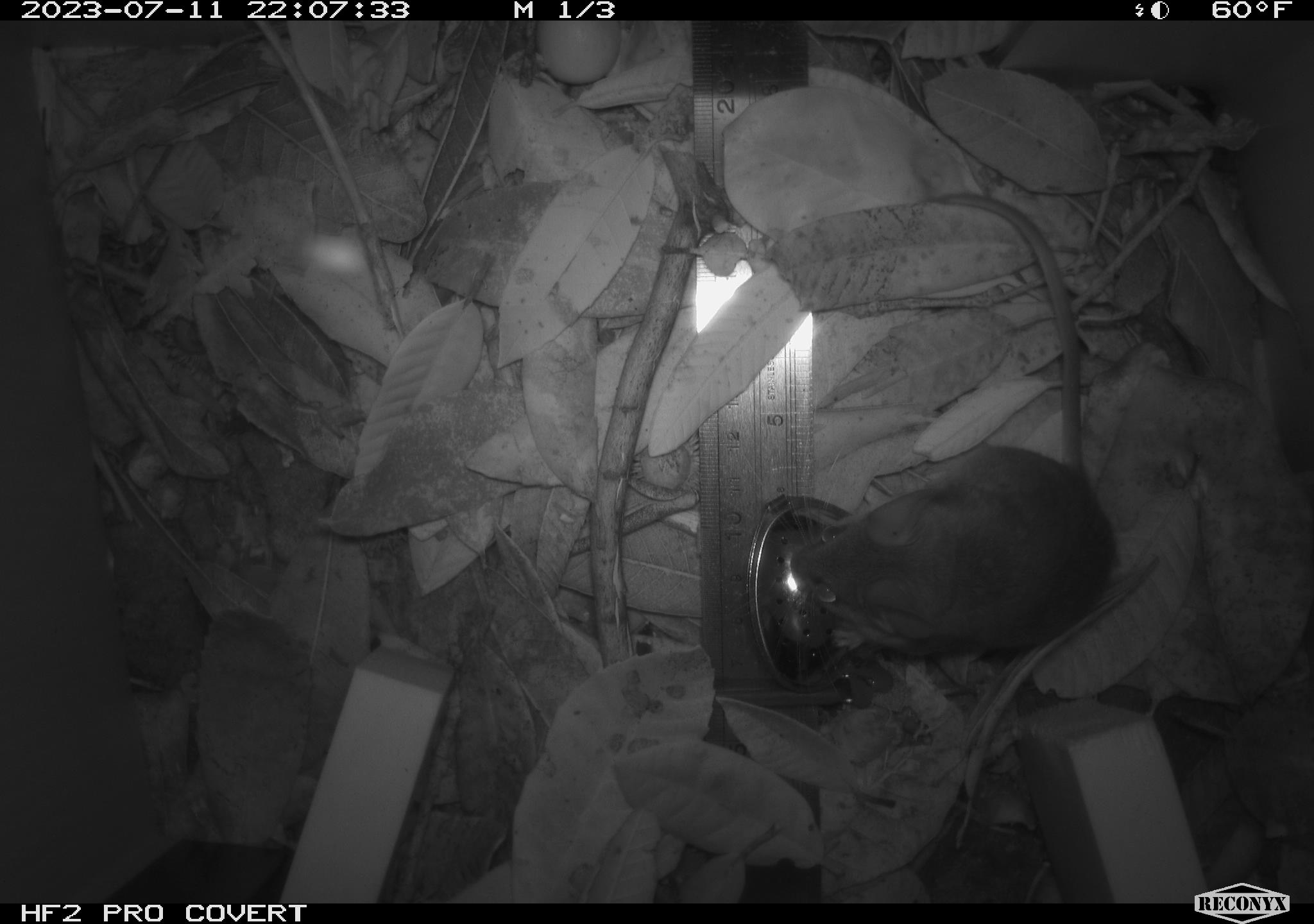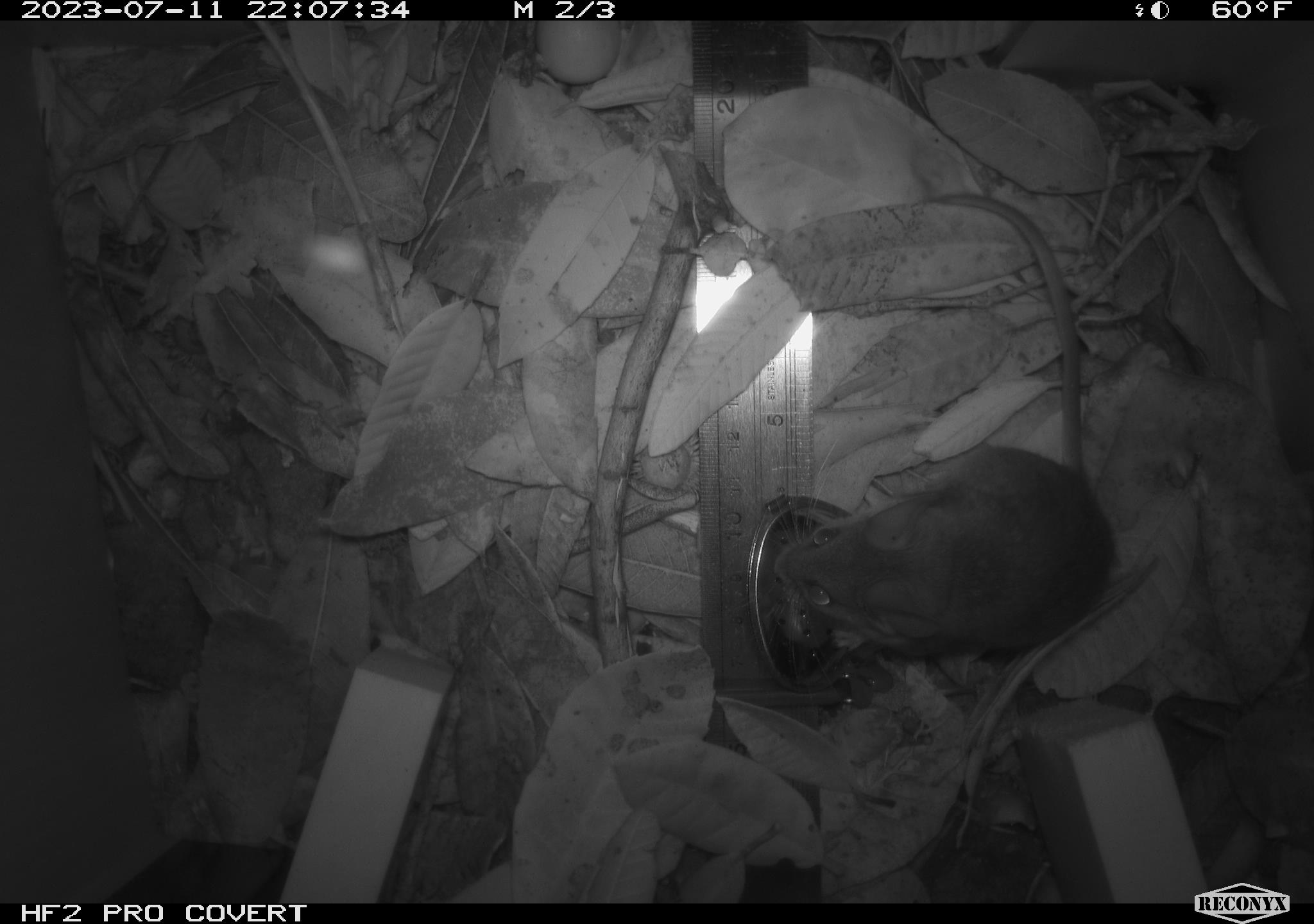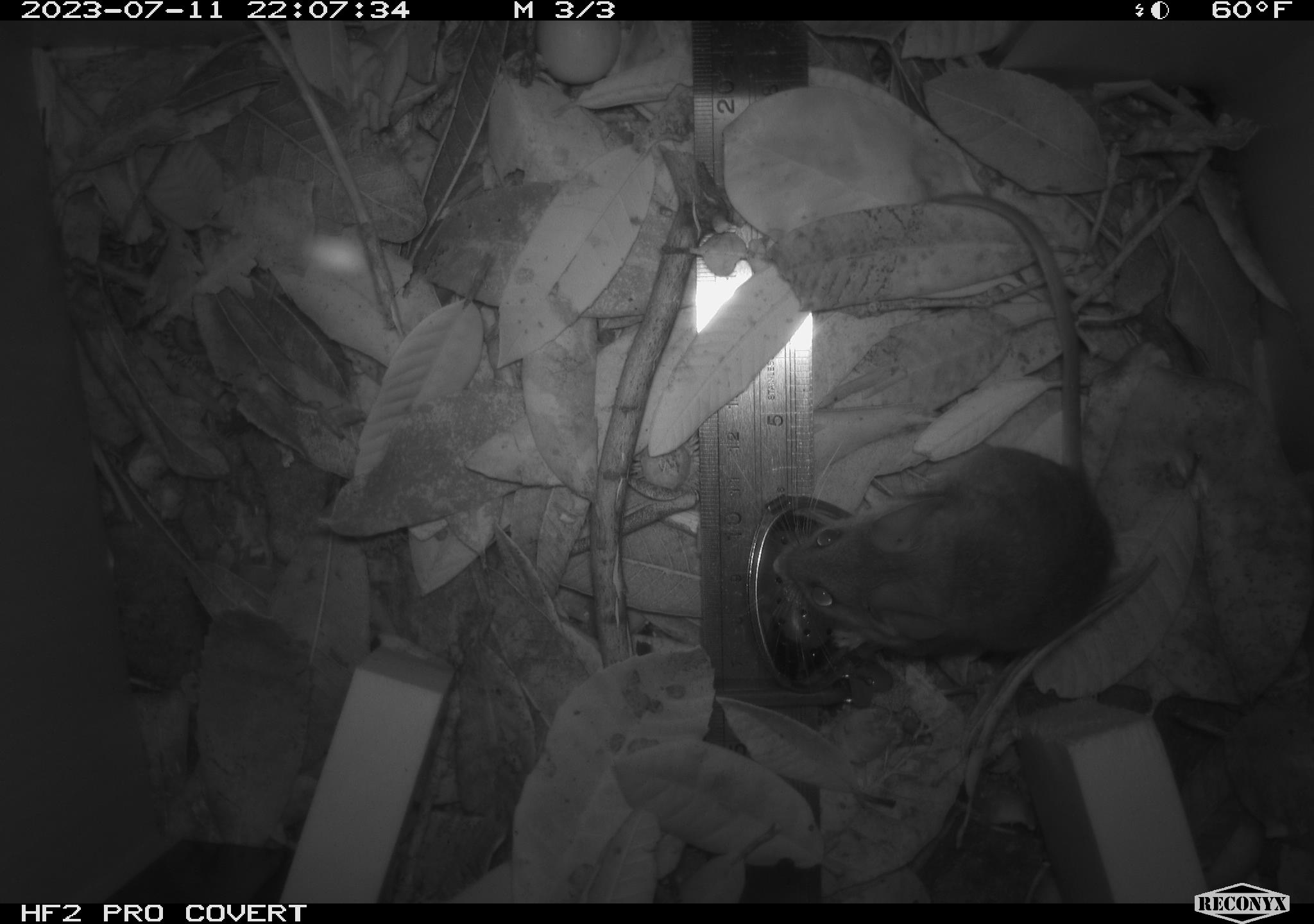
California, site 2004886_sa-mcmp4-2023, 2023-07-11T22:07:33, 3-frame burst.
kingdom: Animalia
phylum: Chordata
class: Mammalia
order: Rodentia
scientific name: Rodentia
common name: mouse species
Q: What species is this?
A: Mouse species (Rodentia).